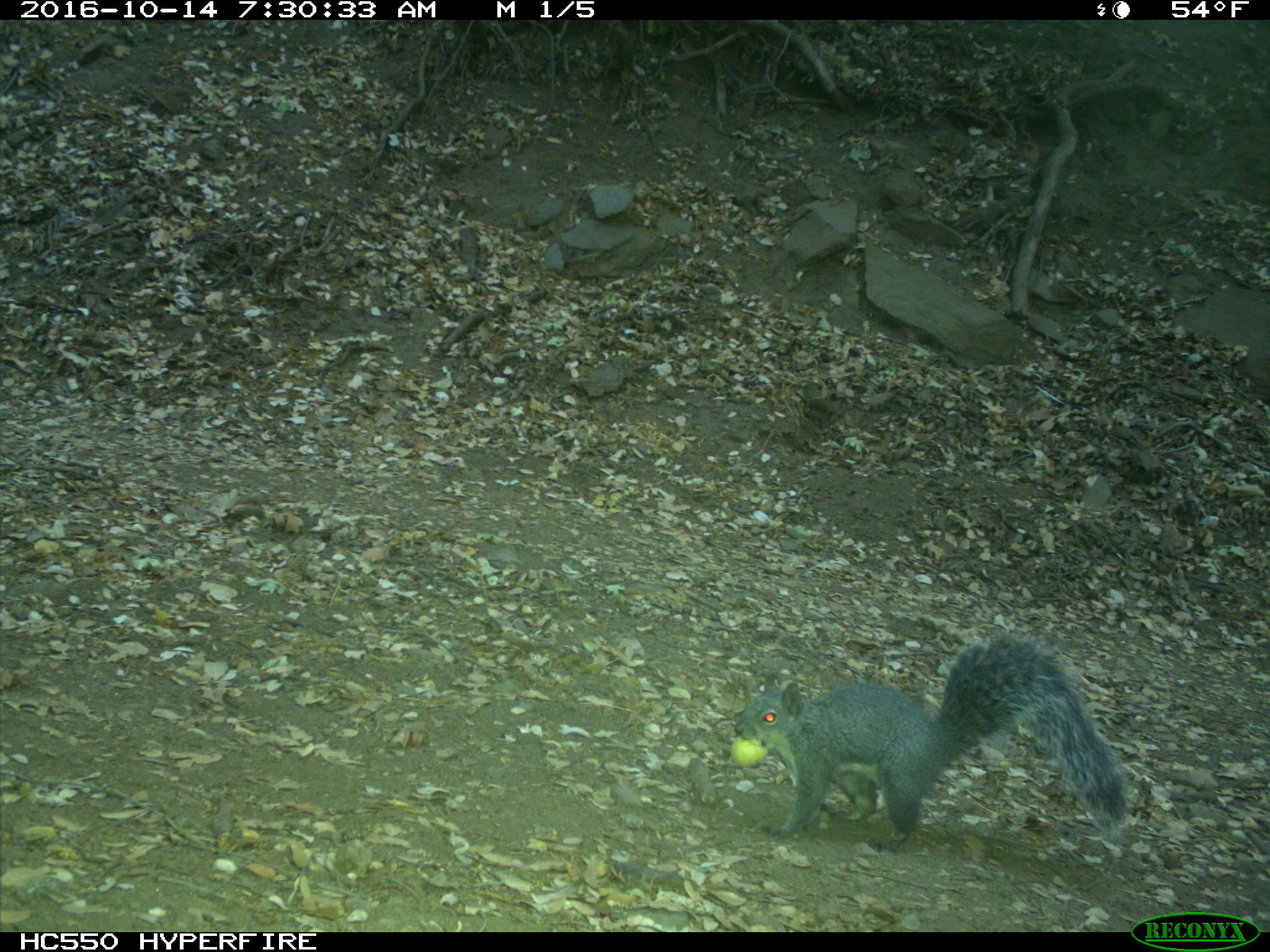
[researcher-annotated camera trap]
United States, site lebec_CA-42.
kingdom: Animalia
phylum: Chordata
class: Mammalia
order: Rodentia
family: Sciuridae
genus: Sciurus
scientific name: Sciurus carolinensis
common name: eastern gray squirrel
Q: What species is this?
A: Sciurus carolinensis (eastern gray squirrel).